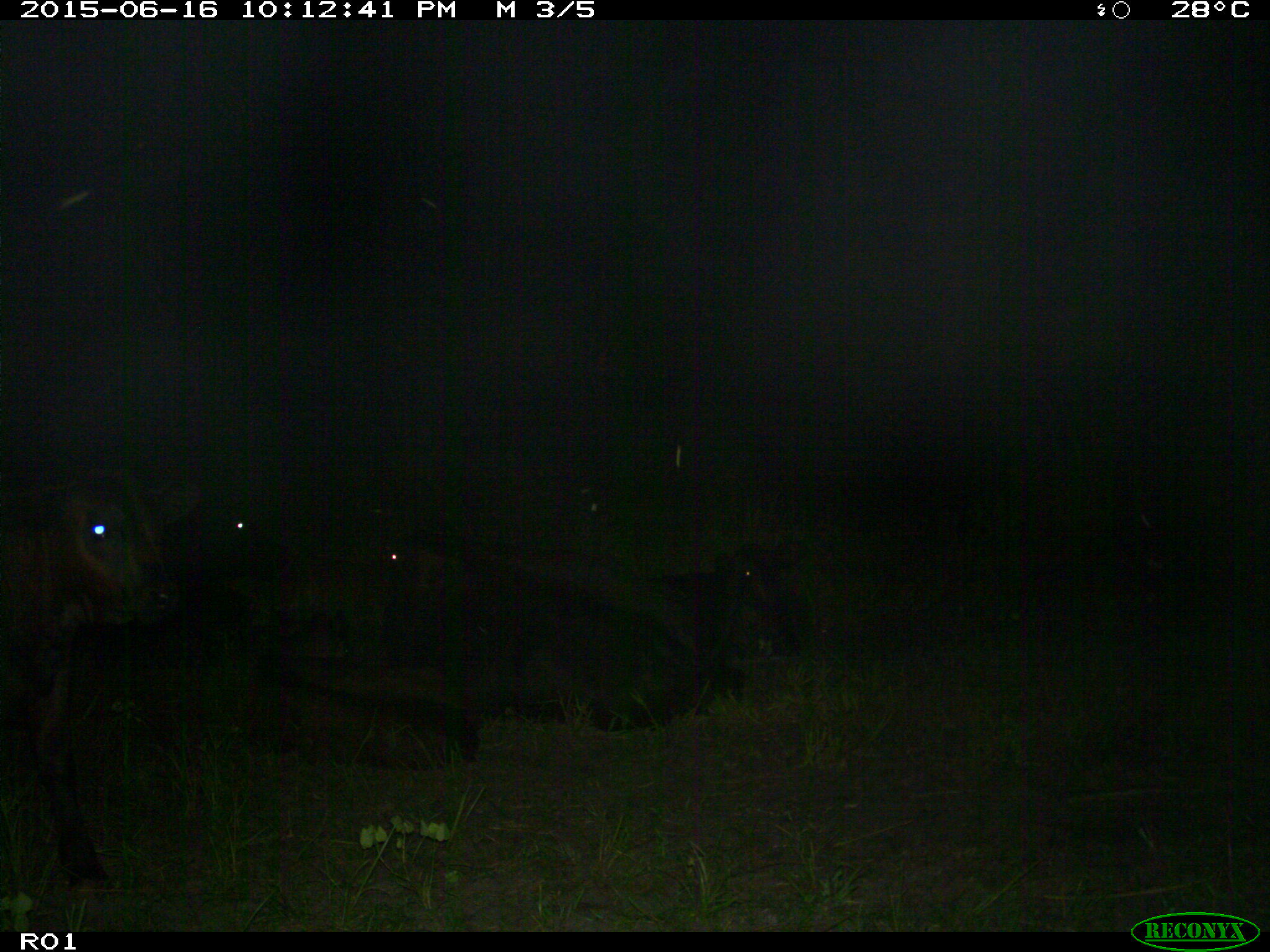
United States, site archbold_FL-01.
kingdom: Animalia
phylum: Chordata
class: Mammalia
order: Artiodactyla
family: Bovidae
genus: Bos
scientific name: Bos taurus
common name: domestic cow